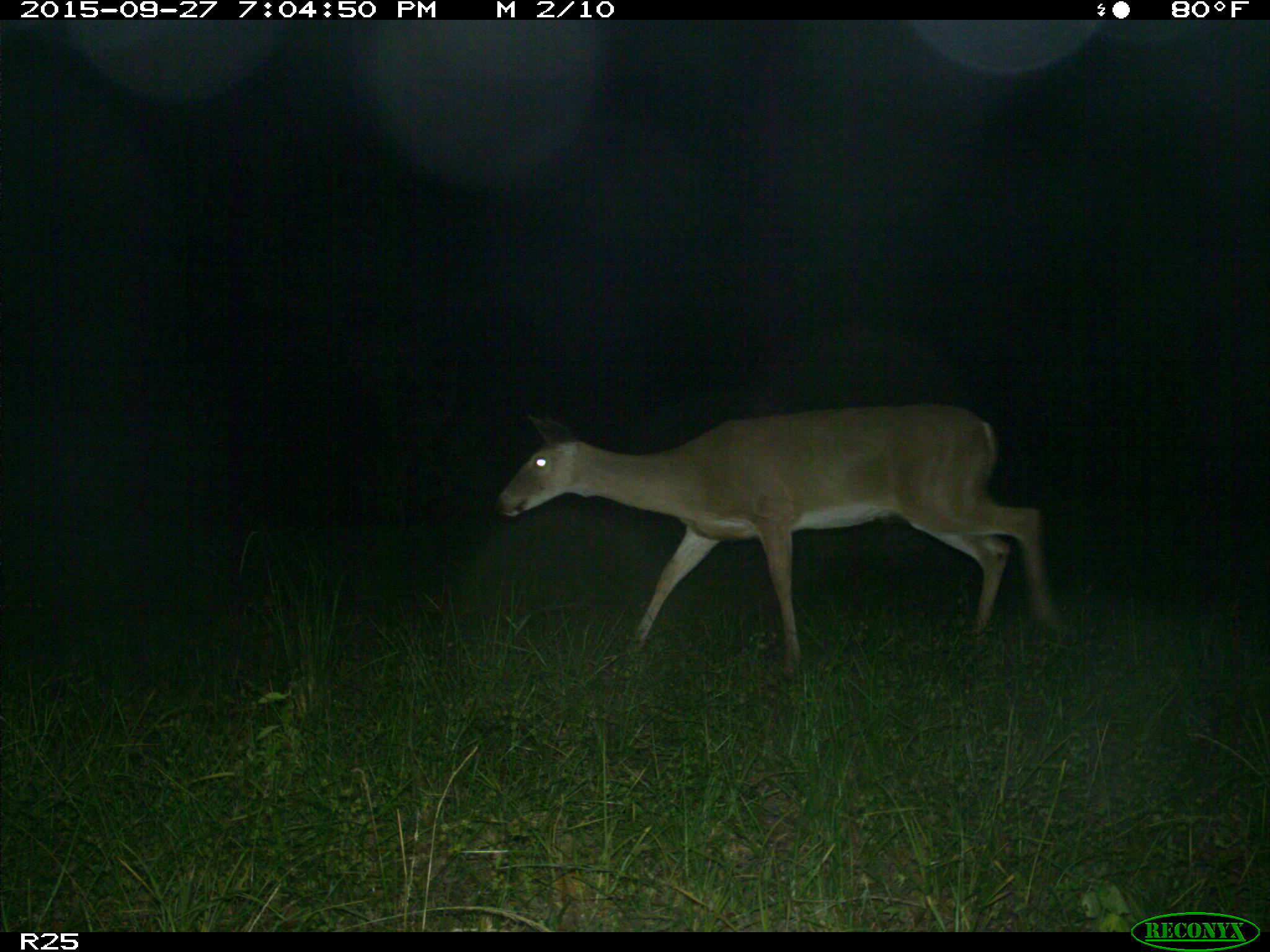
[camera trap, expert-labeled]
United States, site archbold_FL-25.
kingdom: Animalia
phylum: Chordata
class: Mammalia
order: Artiodactyla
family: Cervidae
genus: Odocoileus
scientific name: Odocoileus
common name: deer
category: unidentified deer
Unidentified deer (deer) (Odocoileus).